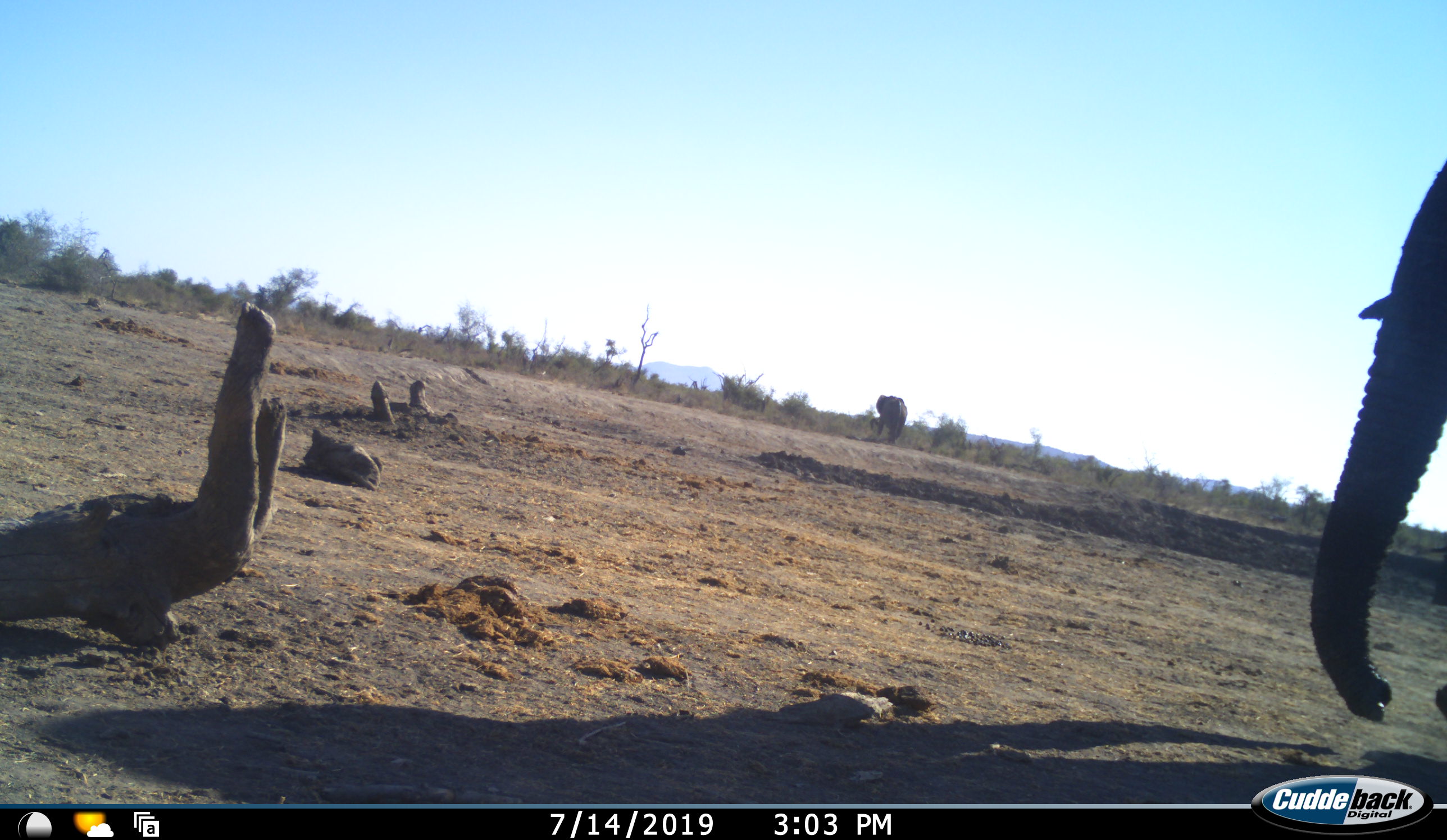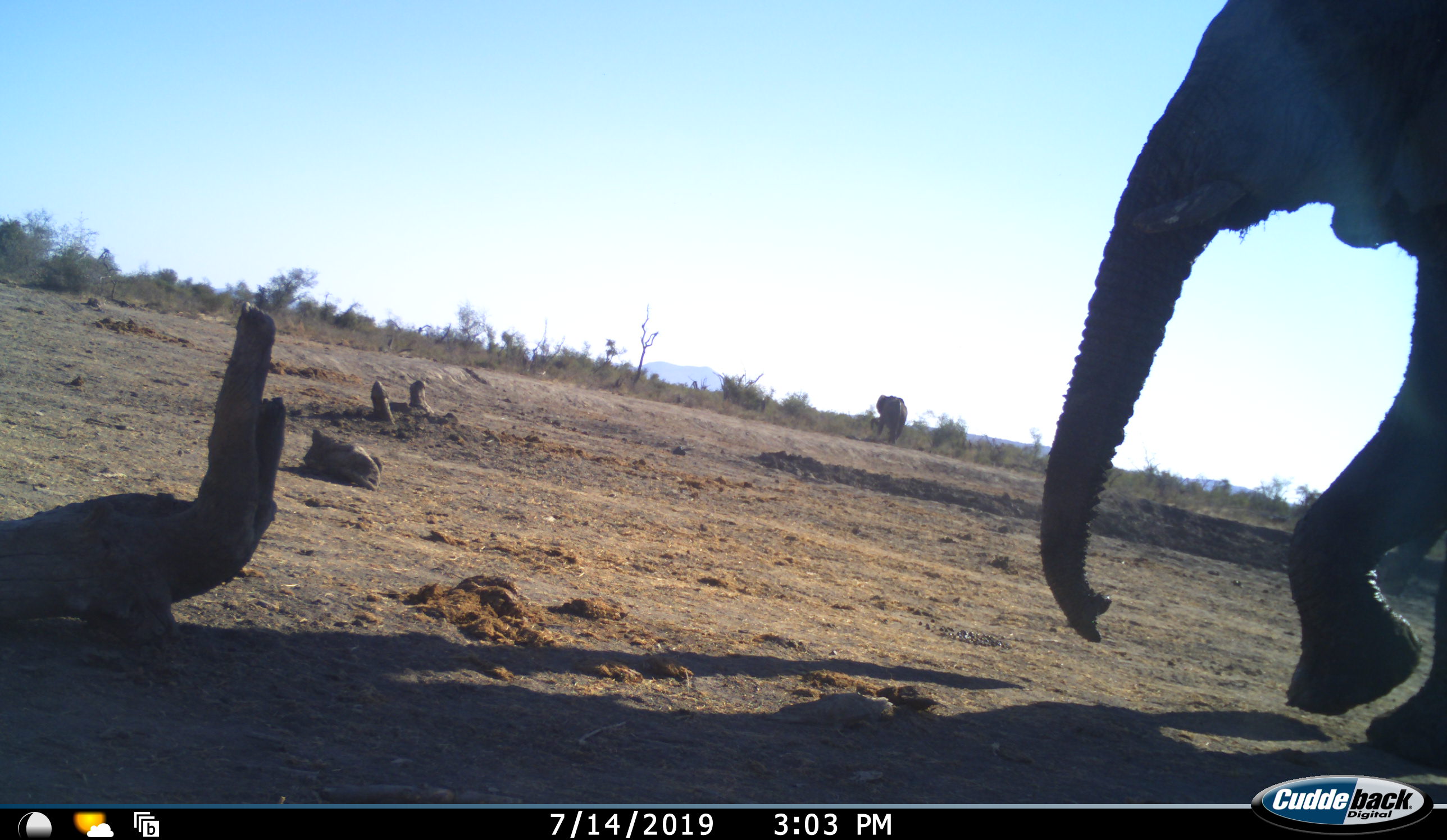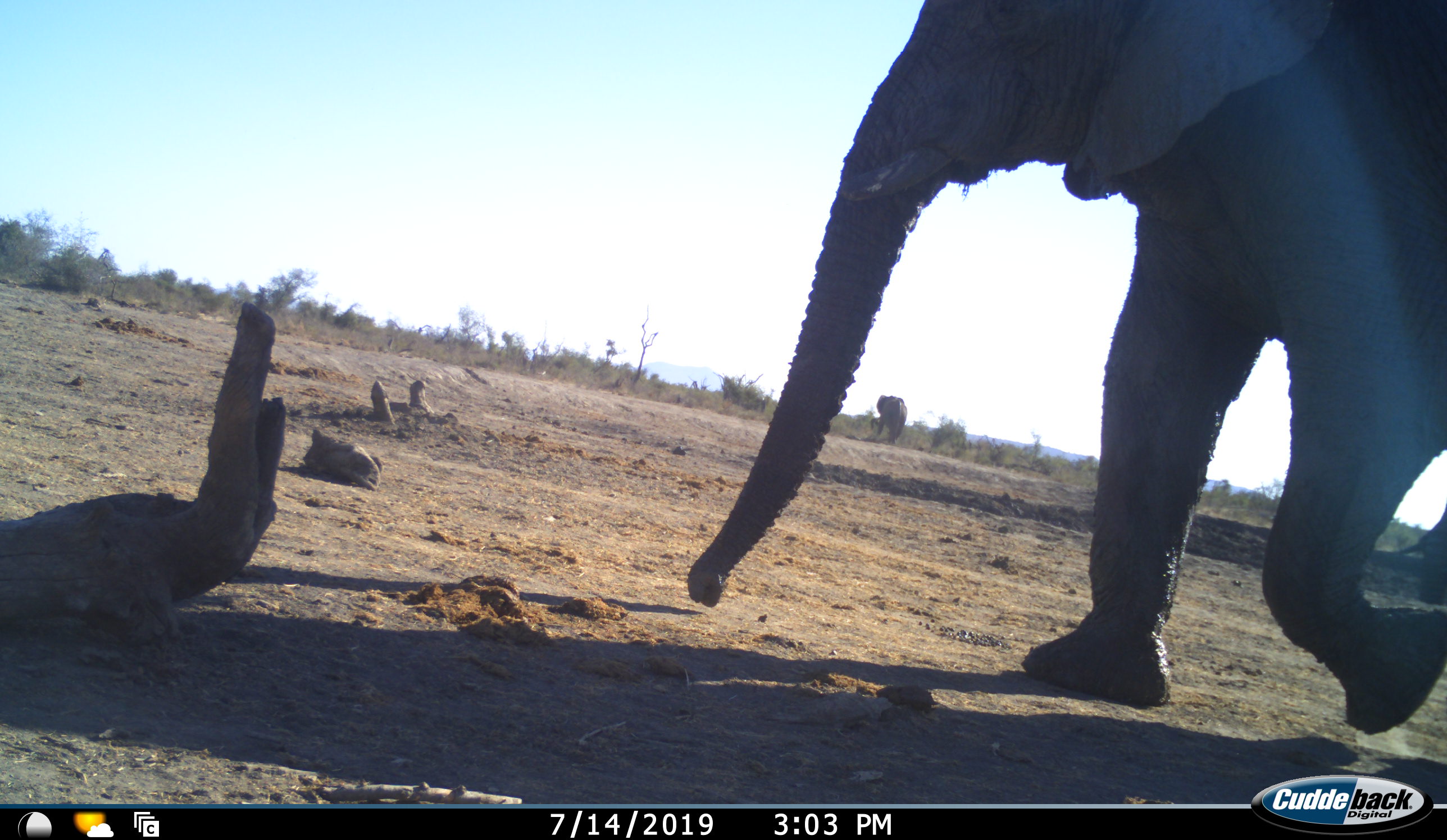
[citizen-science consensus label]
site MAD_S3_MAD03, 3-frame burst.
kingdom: Animalia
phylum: Chordata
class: Mammalia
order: Proboscidea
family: Elephantidae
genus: Loxodonta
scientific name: Loxodonta africana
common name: african bush elephant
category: elephant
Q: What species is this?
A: Elephant (african bush elephant) (Loxodonta africana).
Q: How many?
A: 2.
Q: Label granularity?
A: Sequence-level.